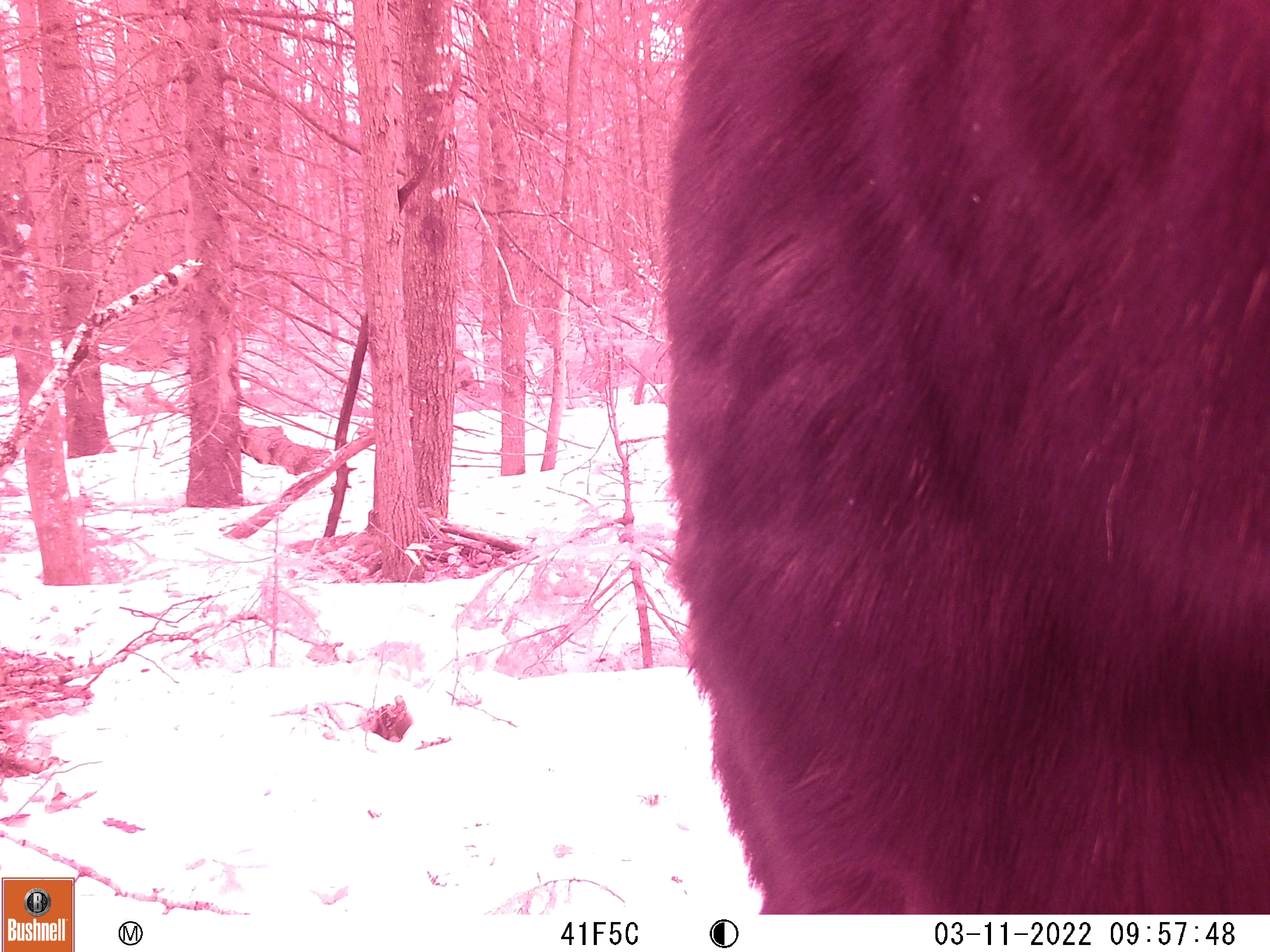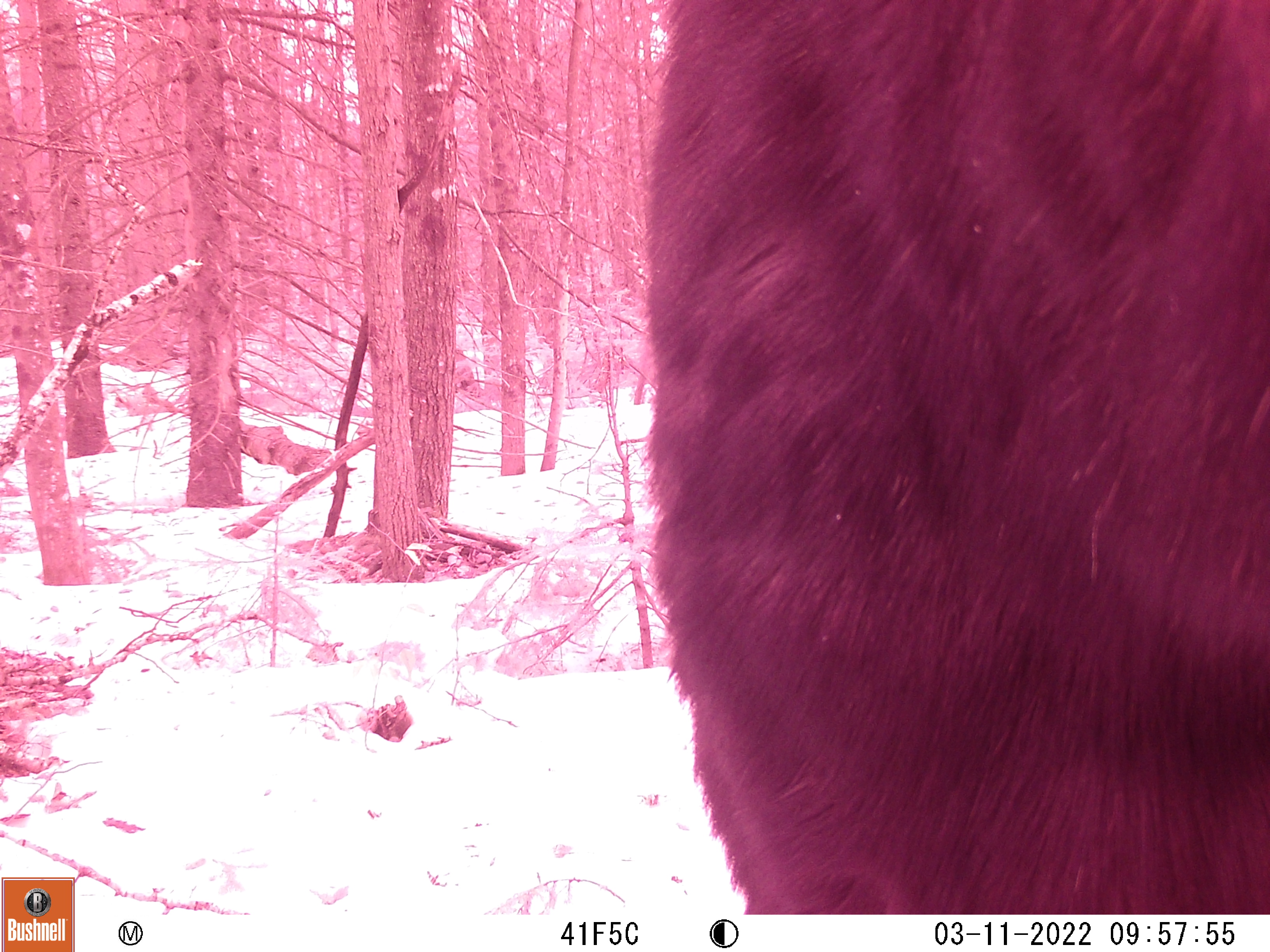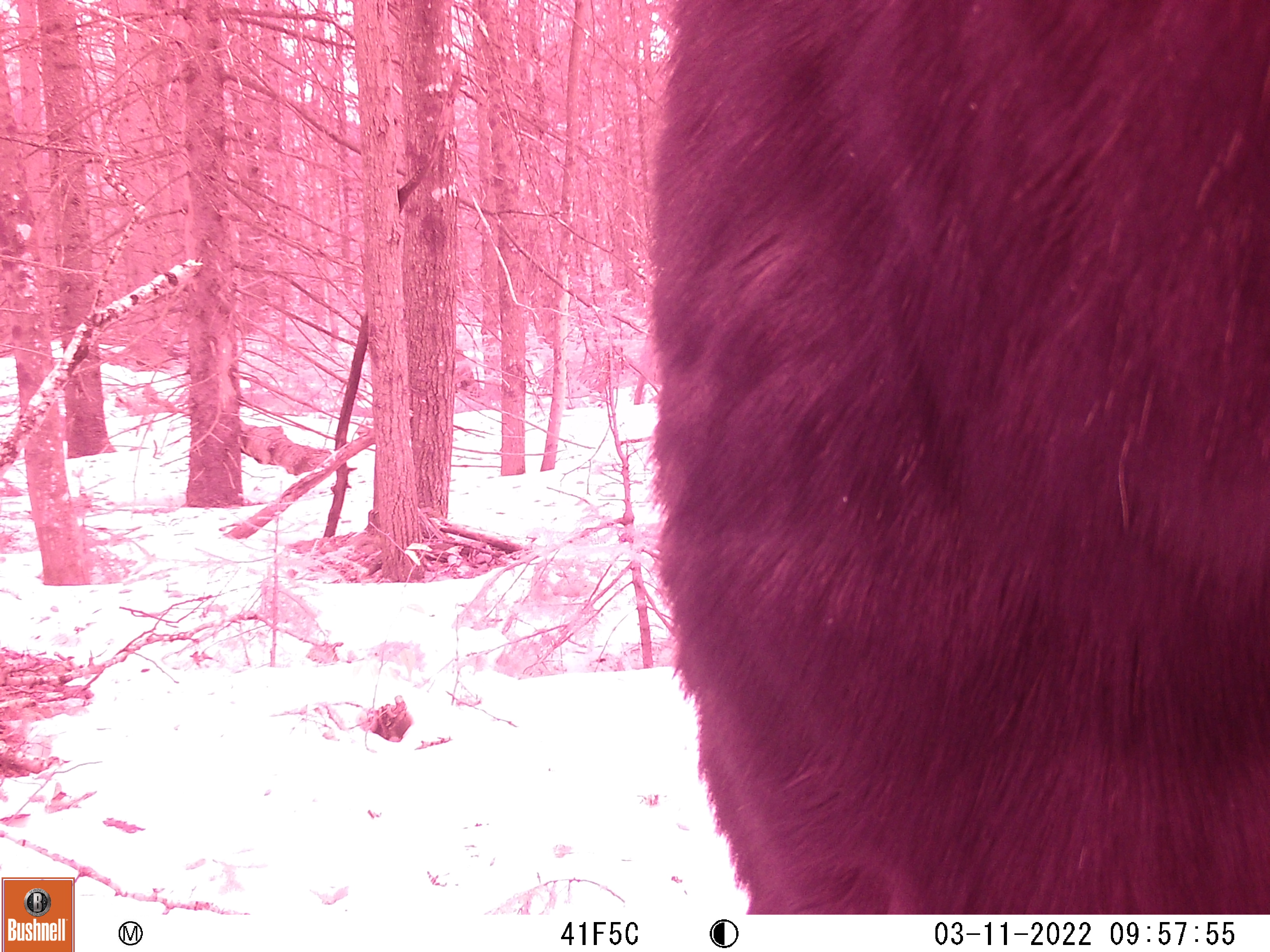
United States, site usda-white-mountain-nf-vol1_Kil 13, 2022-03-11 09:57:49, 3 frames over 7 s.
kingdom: Animalia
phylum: Chordata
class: Mammalia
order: Artiodactyla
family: Cervidae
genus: Alces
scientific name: Alces alces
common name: moose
Moose (Alces alces).